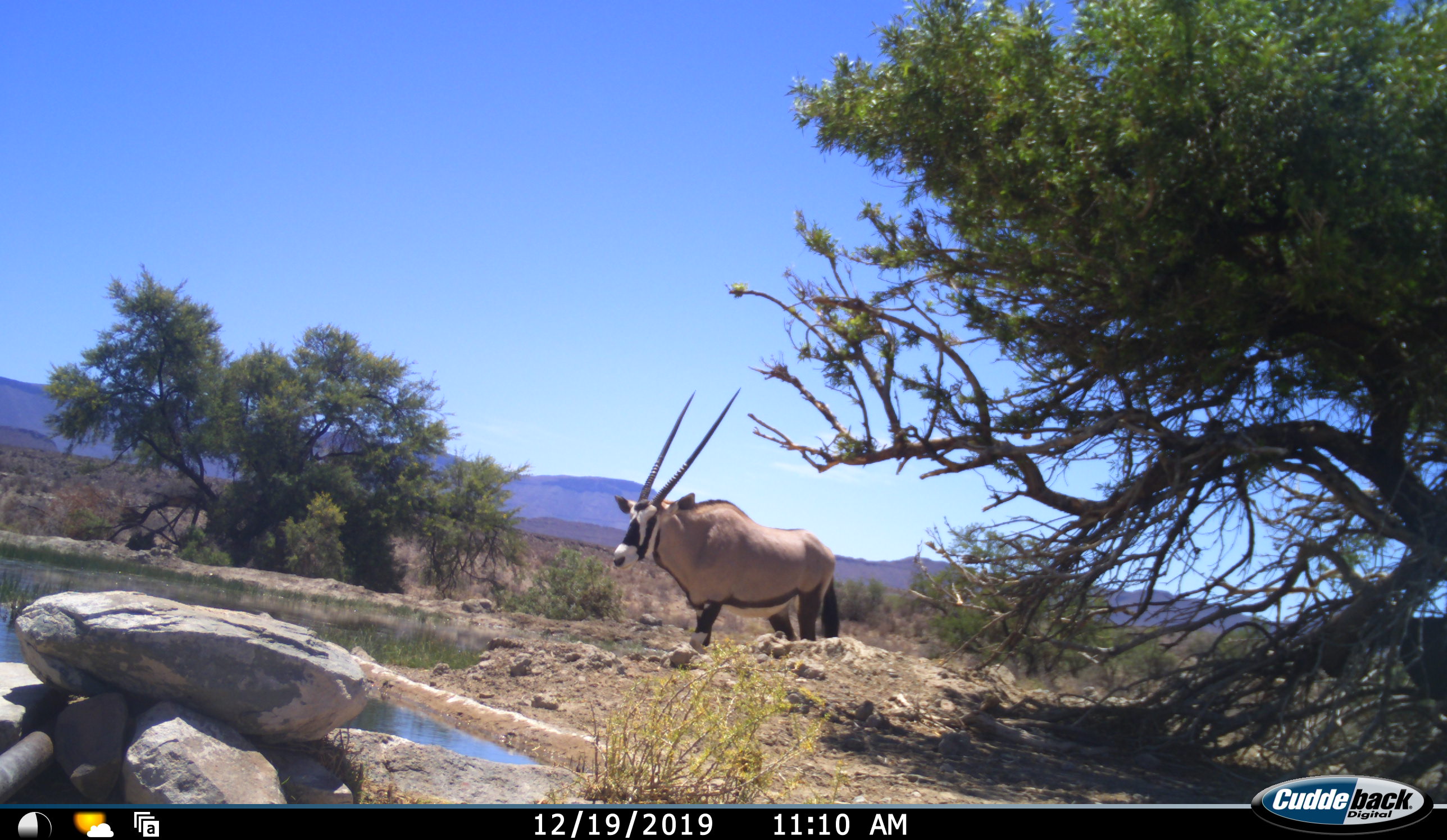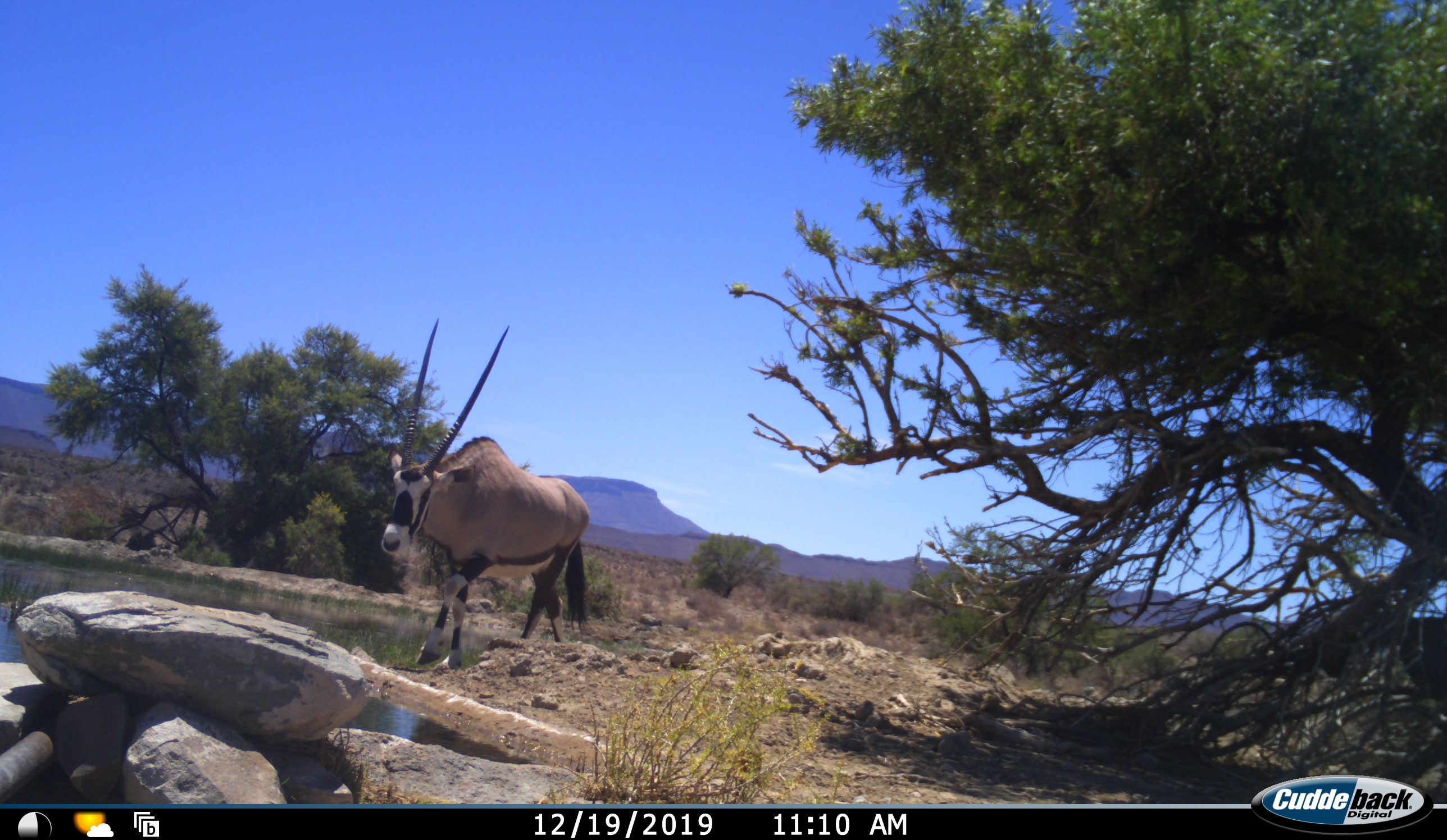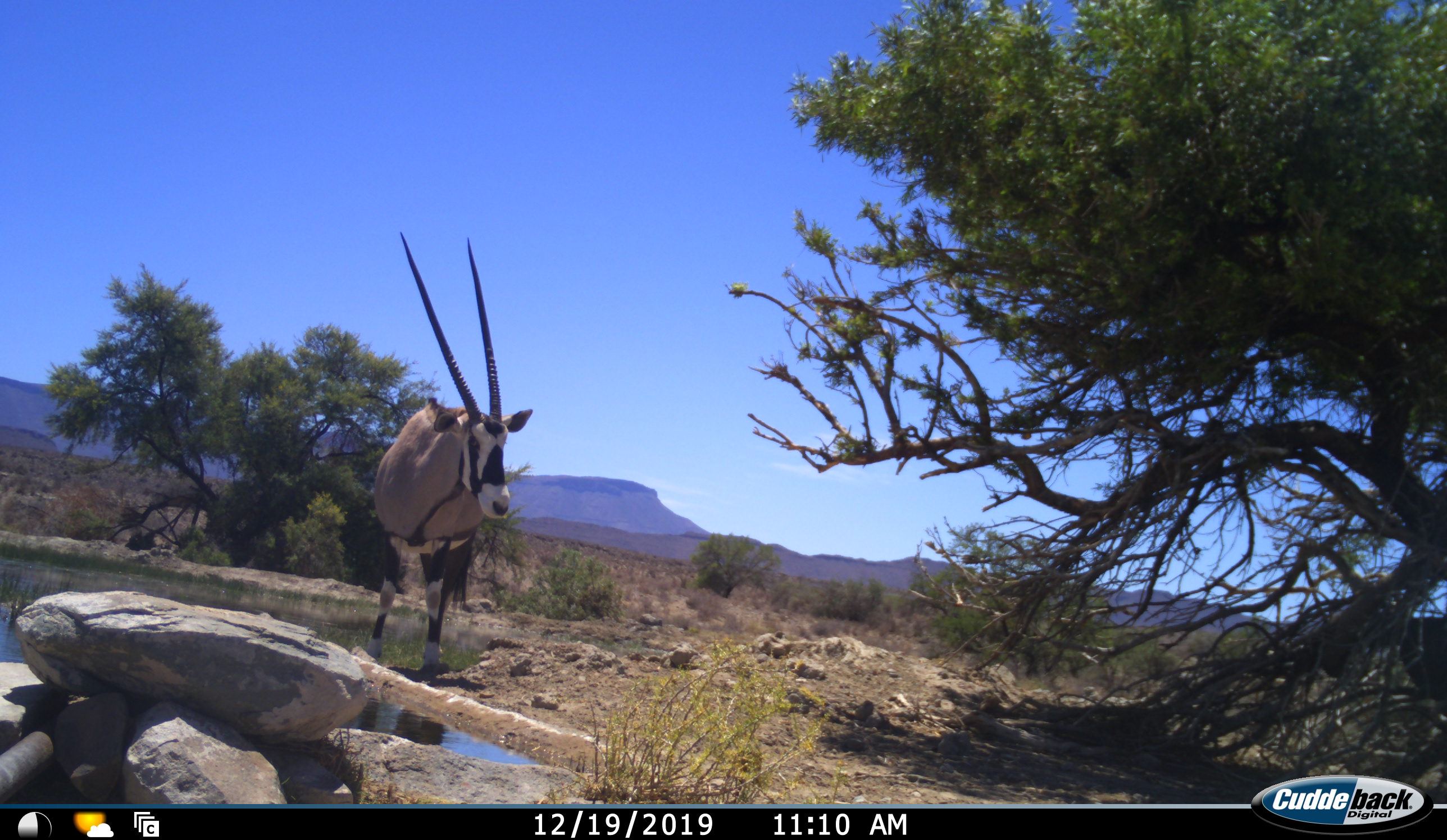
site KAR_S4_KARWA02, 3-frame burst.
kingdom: Animalia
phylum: Chordata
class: Mammalia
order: Artiodactyla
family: Bovidae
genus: Oryx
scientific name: Oryx gazella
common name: gemsbok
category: oryx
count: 1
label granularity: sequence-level